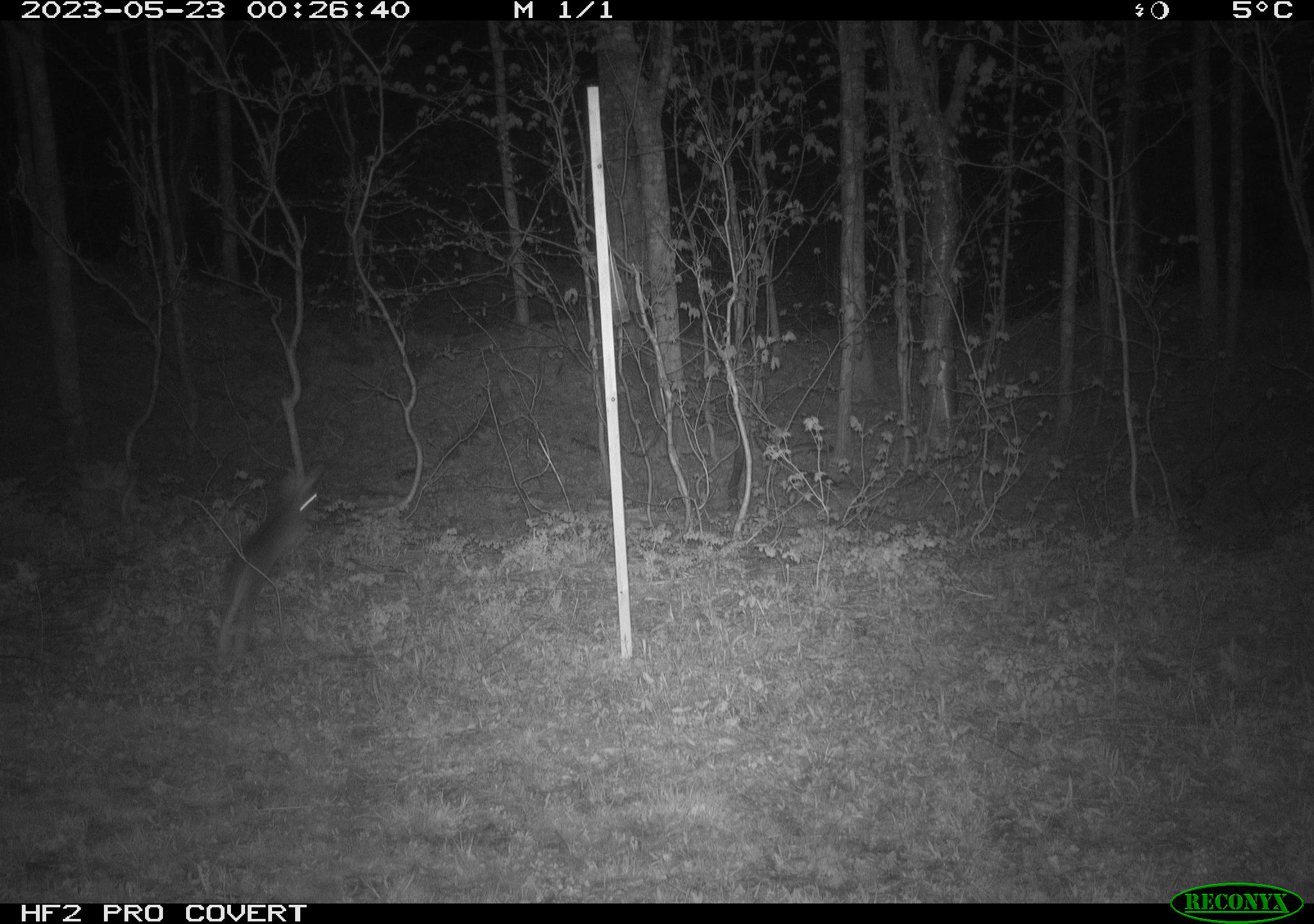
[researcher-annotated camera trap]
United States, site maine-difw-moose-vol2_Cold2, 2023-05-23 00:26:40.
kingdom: Animalia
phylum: Chordata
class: Mammalia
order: Lagomorpha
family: Leporidae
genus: Lepus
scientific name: Lepus americanus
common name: snowshoe hare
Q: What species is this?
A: Snowshoe hare (Lepus americanus).